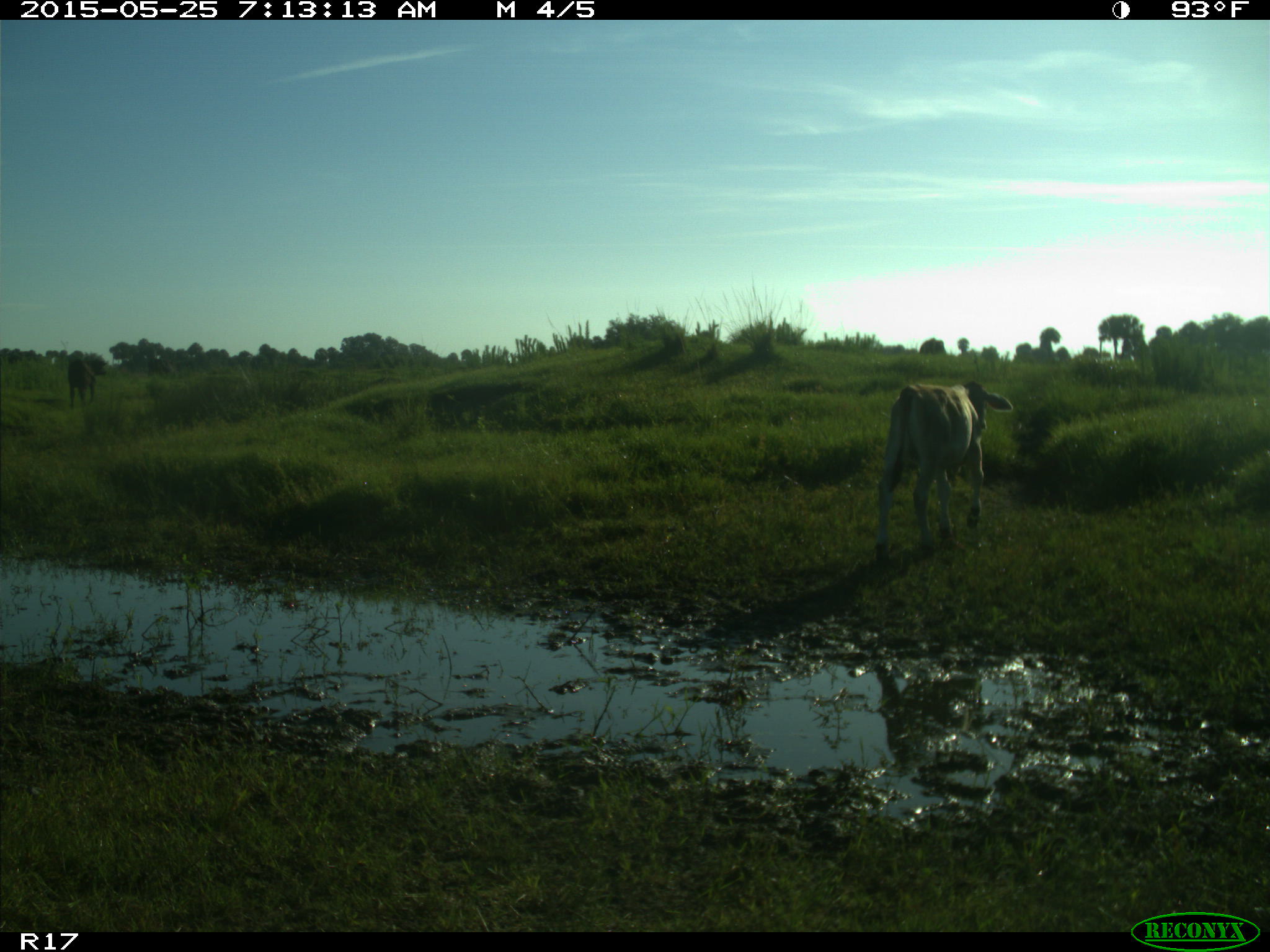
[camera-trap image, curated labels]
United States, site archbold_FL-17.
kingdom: Animalia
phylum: Chordata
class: Mammalia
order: Artiodactyla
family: Bovidae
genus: Bos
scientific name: Bos taurus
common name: domestic cow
Bos taurus (domestic cow).